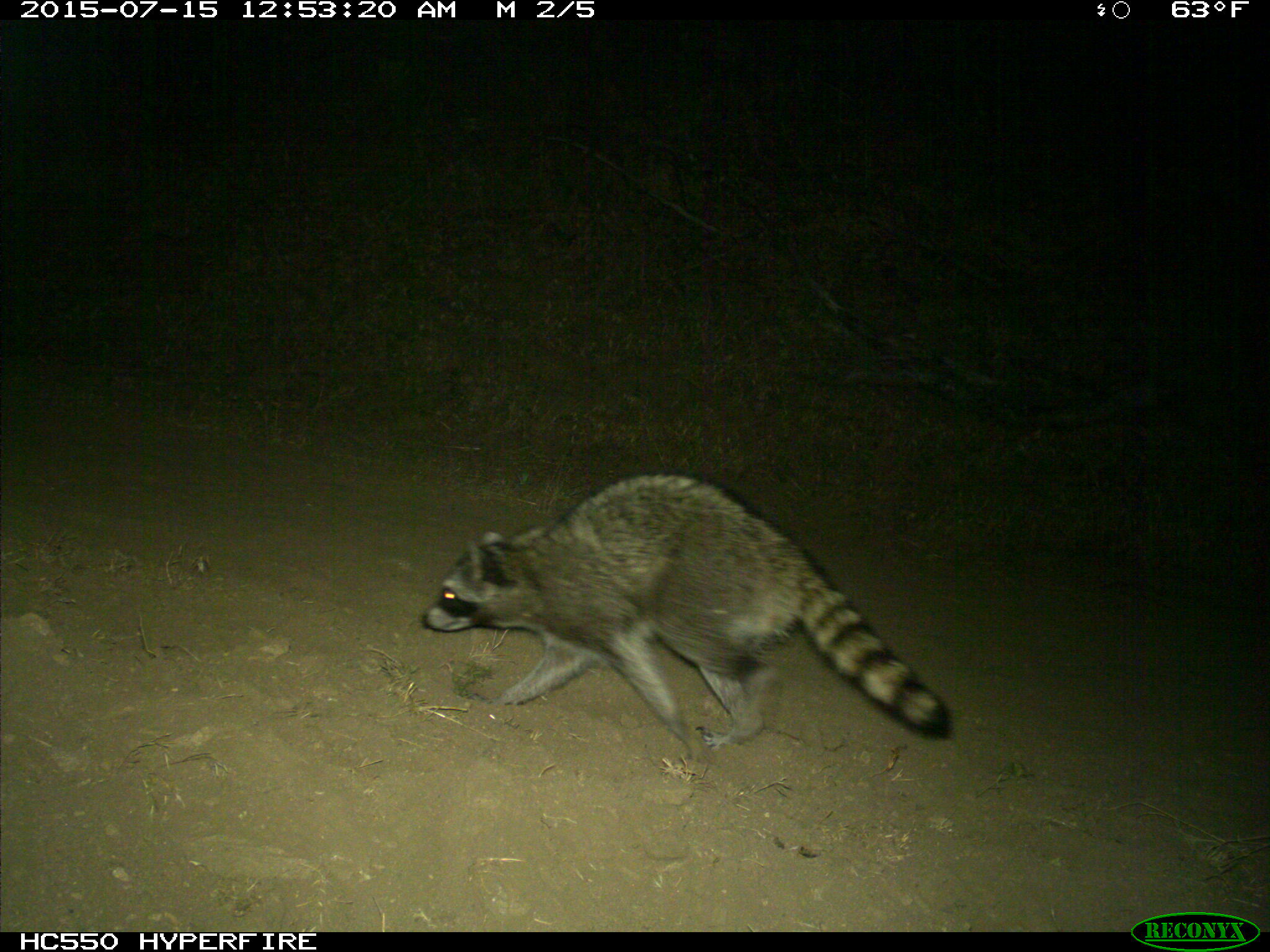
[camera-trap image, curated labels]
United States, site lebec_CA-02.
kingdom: Animalia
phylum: Chordata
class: Mammalia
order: Carnivora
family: Procyonidae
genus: Procyon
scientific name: Procyon lotor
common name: common raccoon